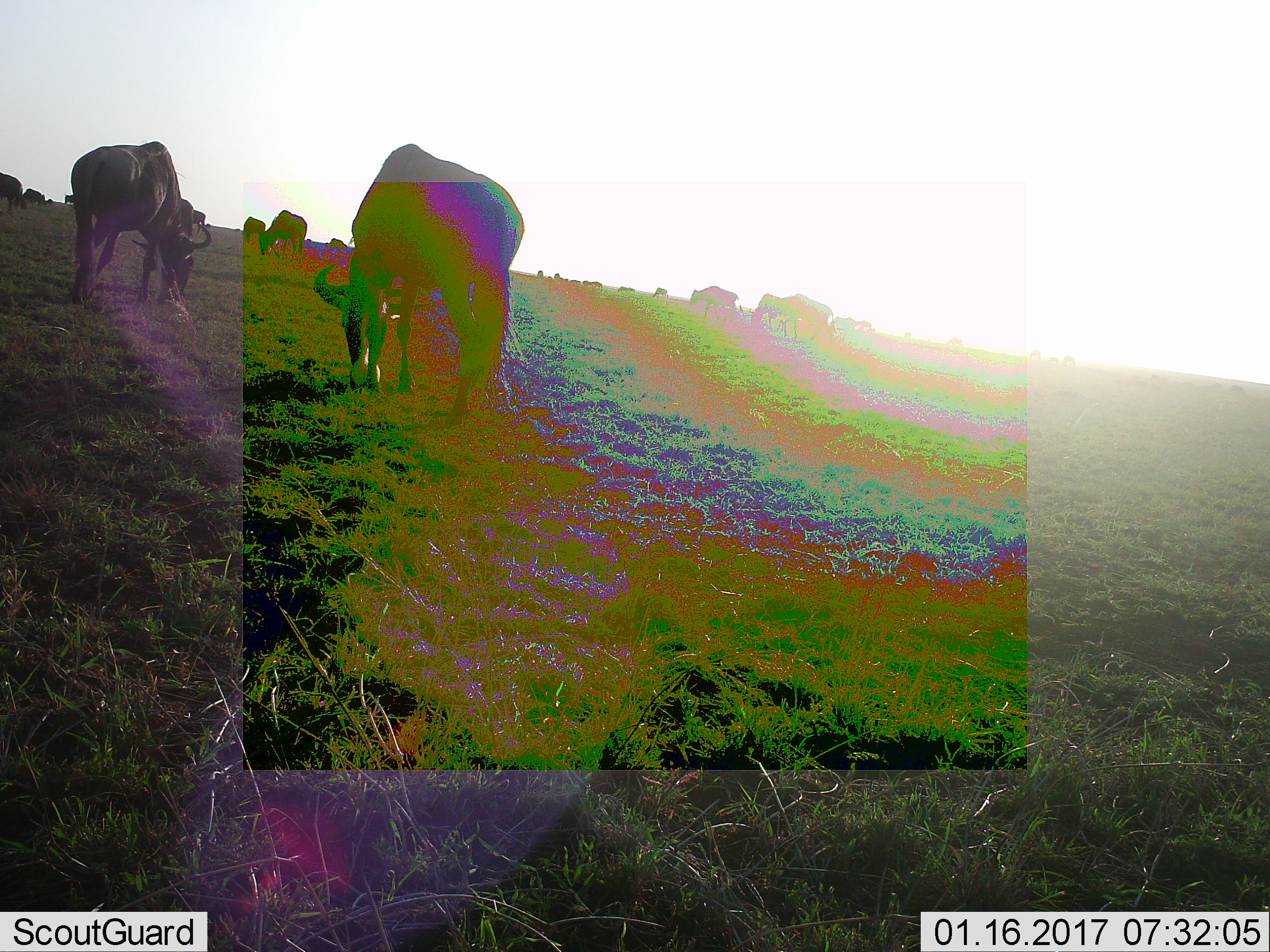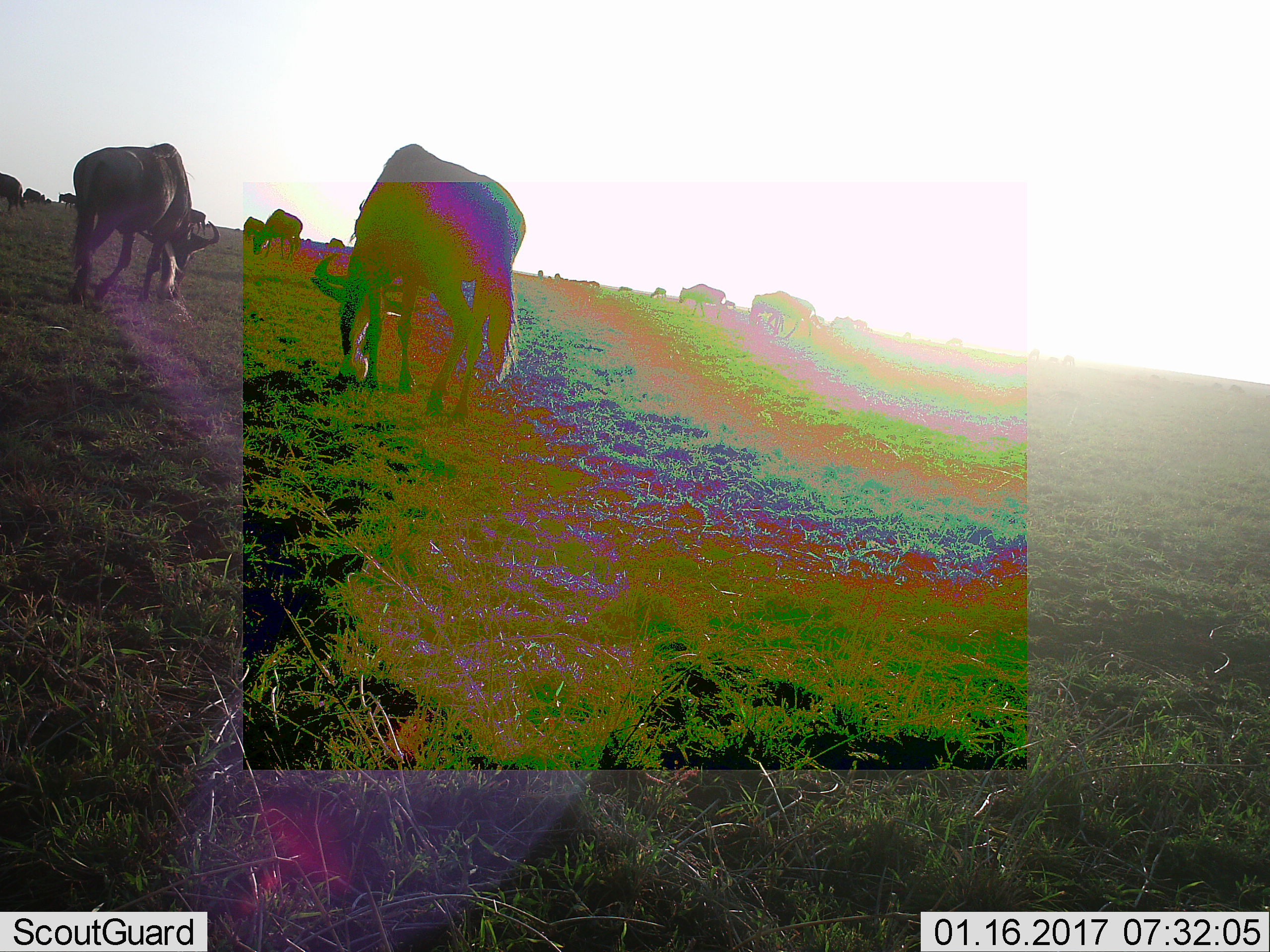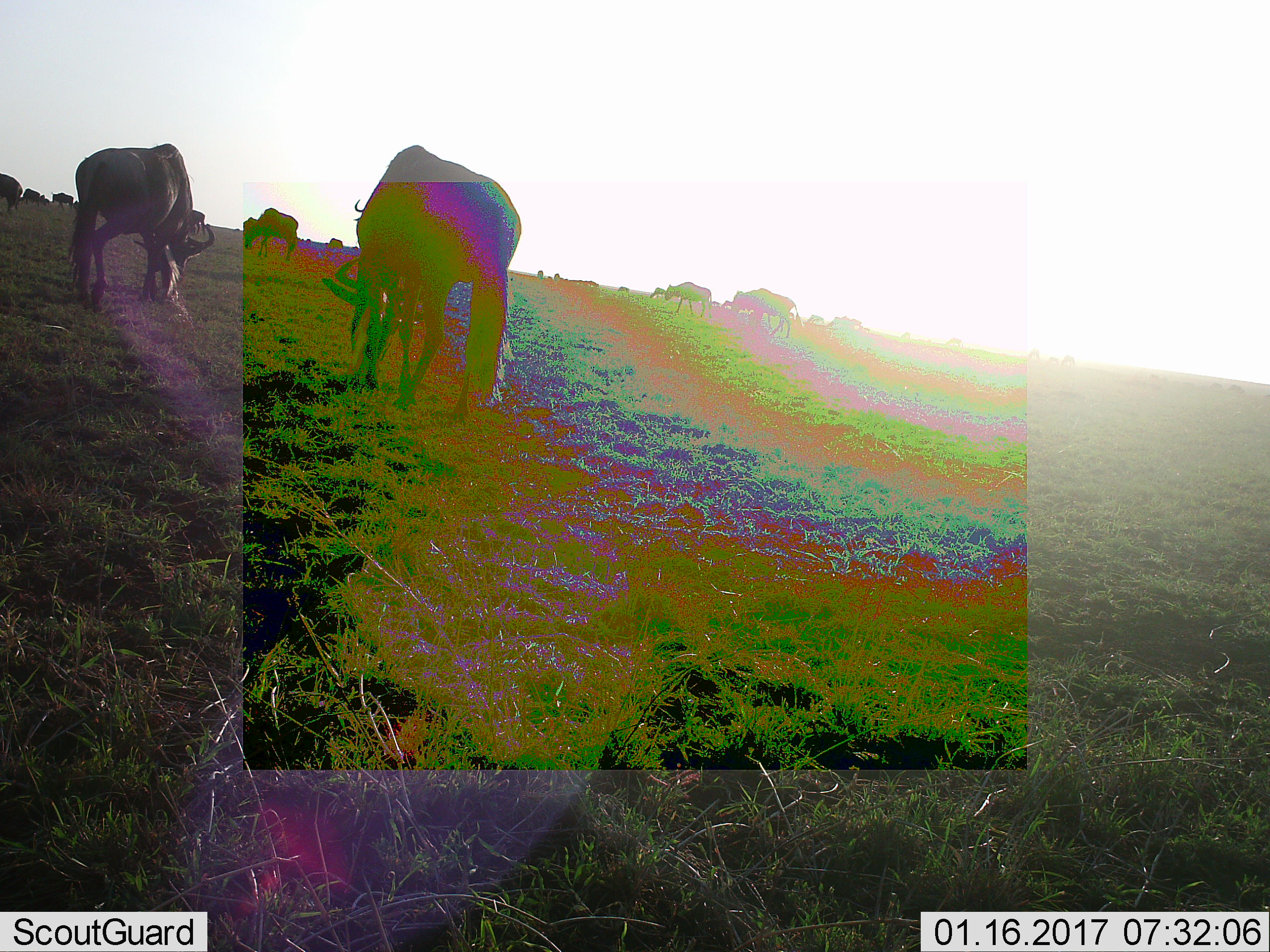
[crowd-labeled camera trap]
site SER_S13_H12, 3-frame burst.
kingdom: Animalia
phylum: Chordata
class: Mammalia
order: Artiodactyla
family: Bovidae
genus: Connochaetes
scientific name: Connochaetes taurinus taurinus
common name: blue wildebeest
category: wildebeestblue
Wildebeestblue (blue wildebeest) (Connochaetes taurinus taurinus), count 11-50. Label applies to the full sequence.